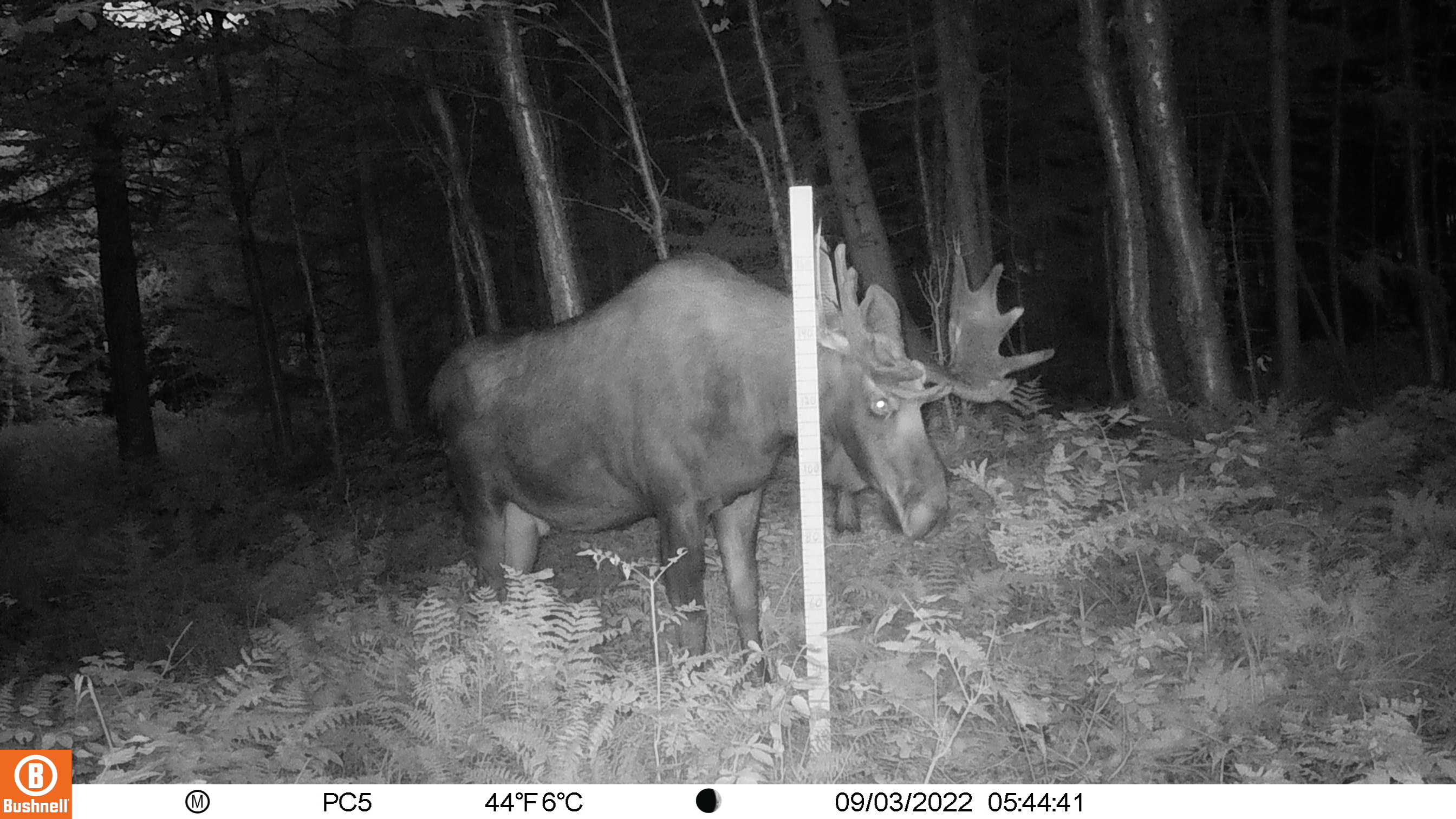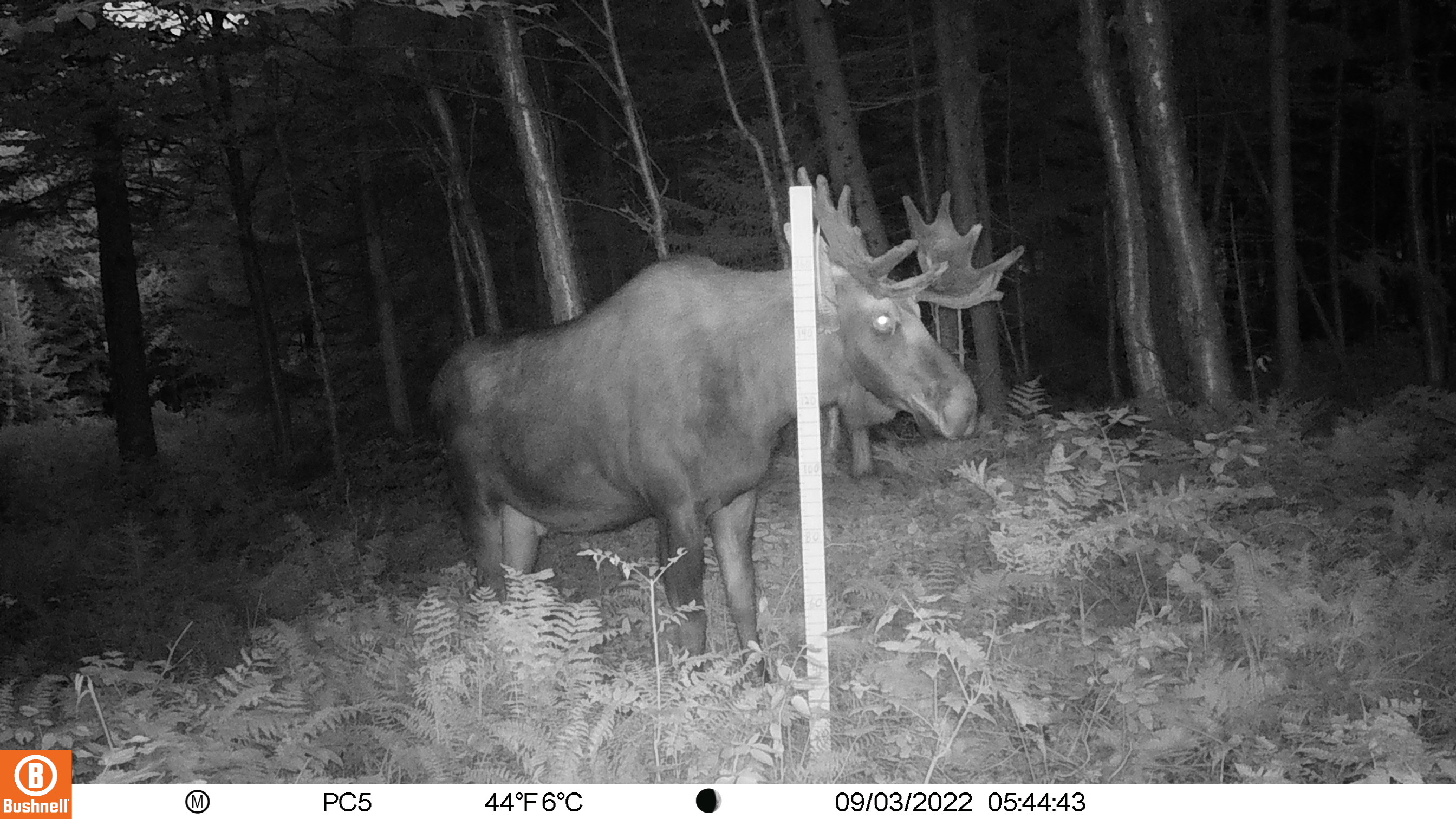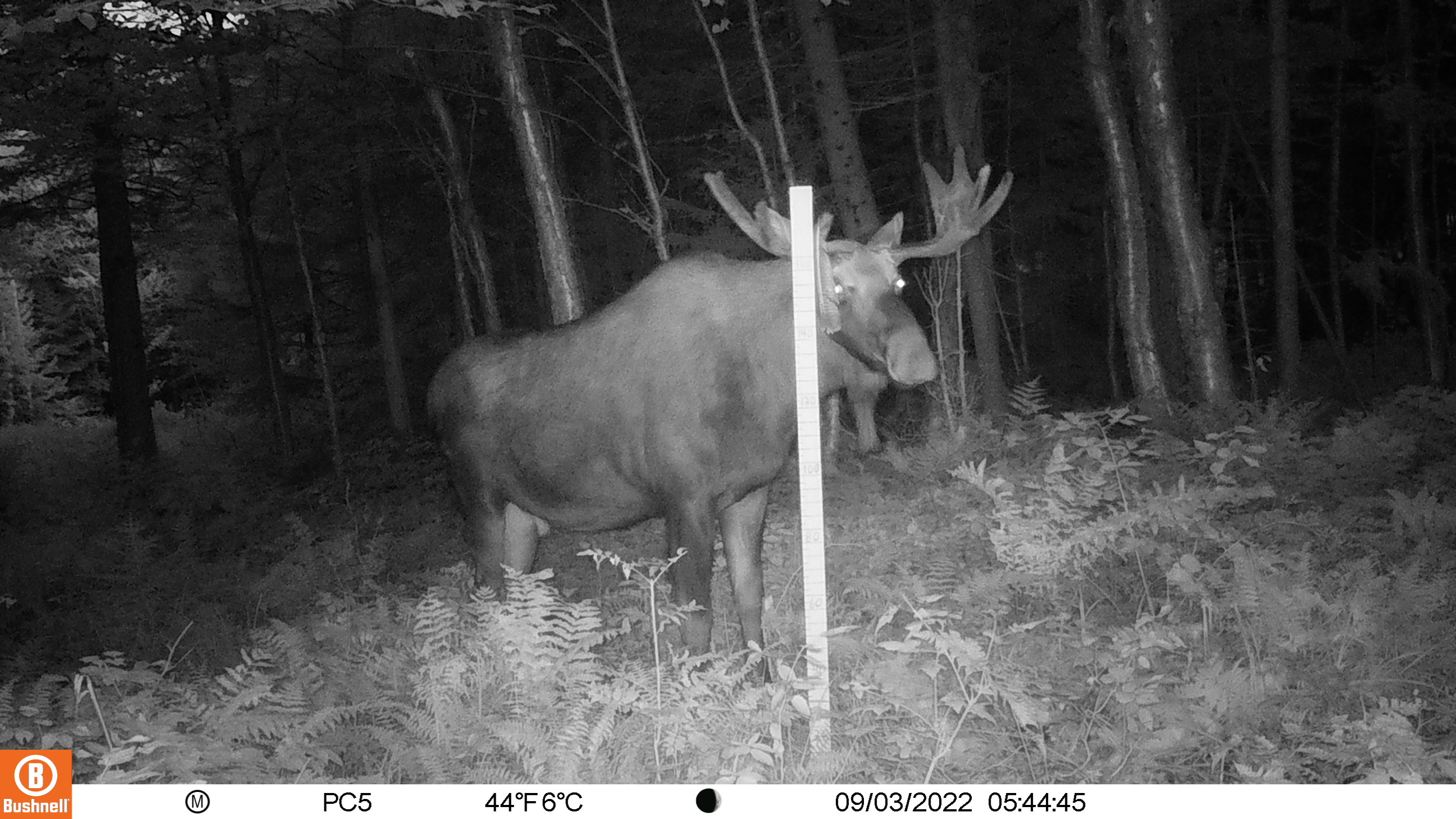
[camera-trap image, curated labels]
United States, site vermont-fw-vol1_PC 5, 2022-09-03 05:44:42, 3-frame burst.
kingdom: Animalia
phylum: Chordata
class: Mammalia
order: Artiodactyla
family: Cervidae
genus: Alces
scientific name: Alces alces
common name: moose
Moose (Alces alces).